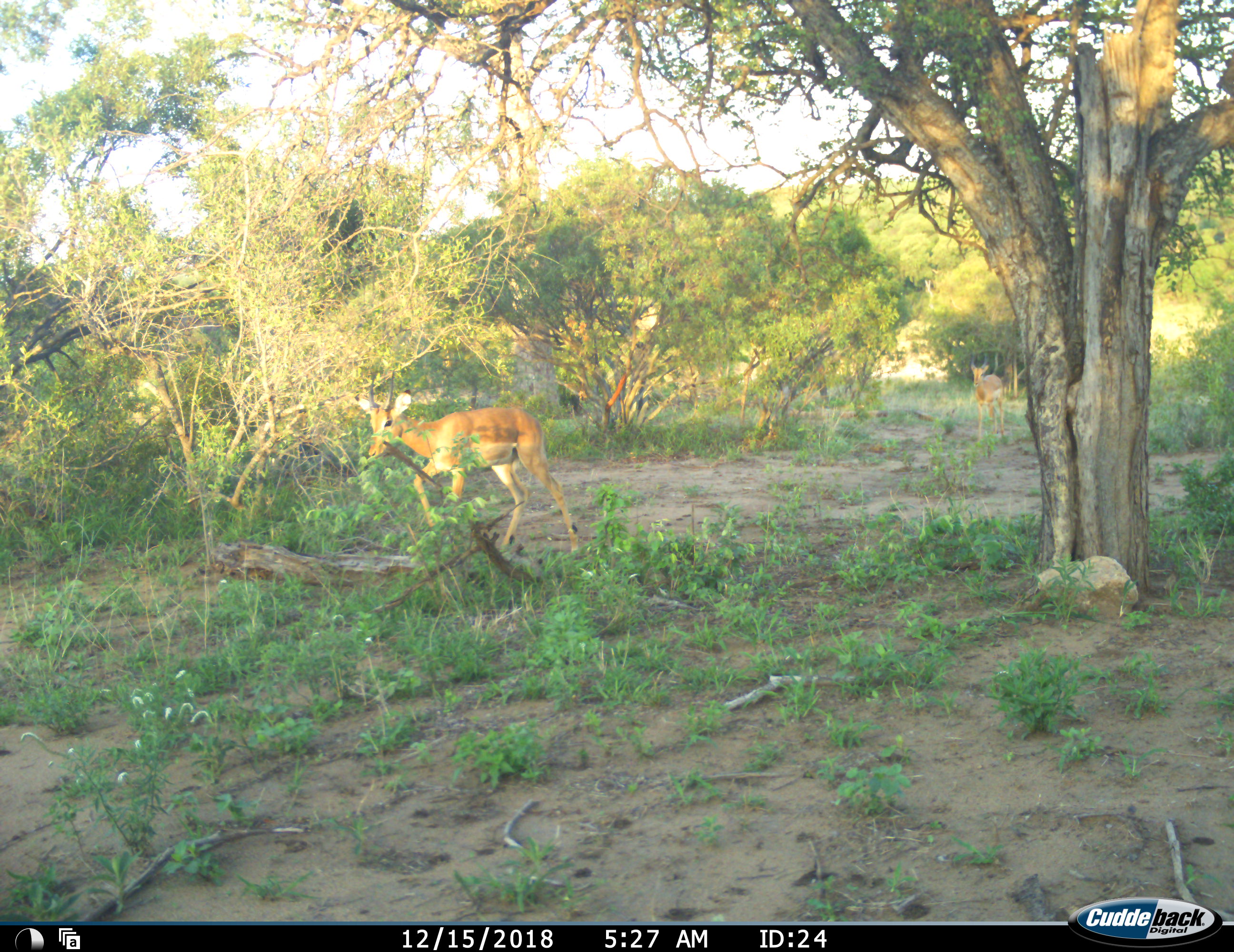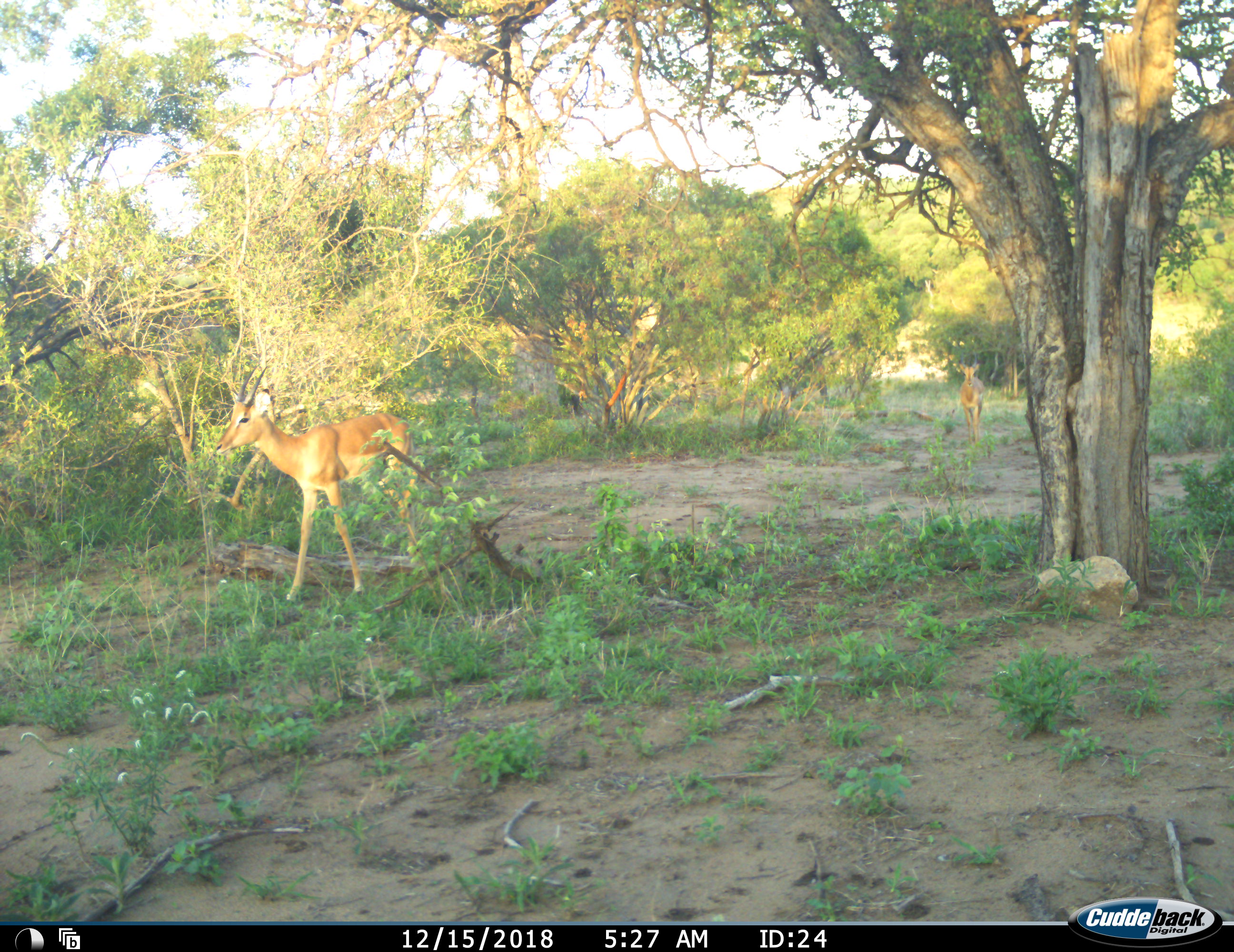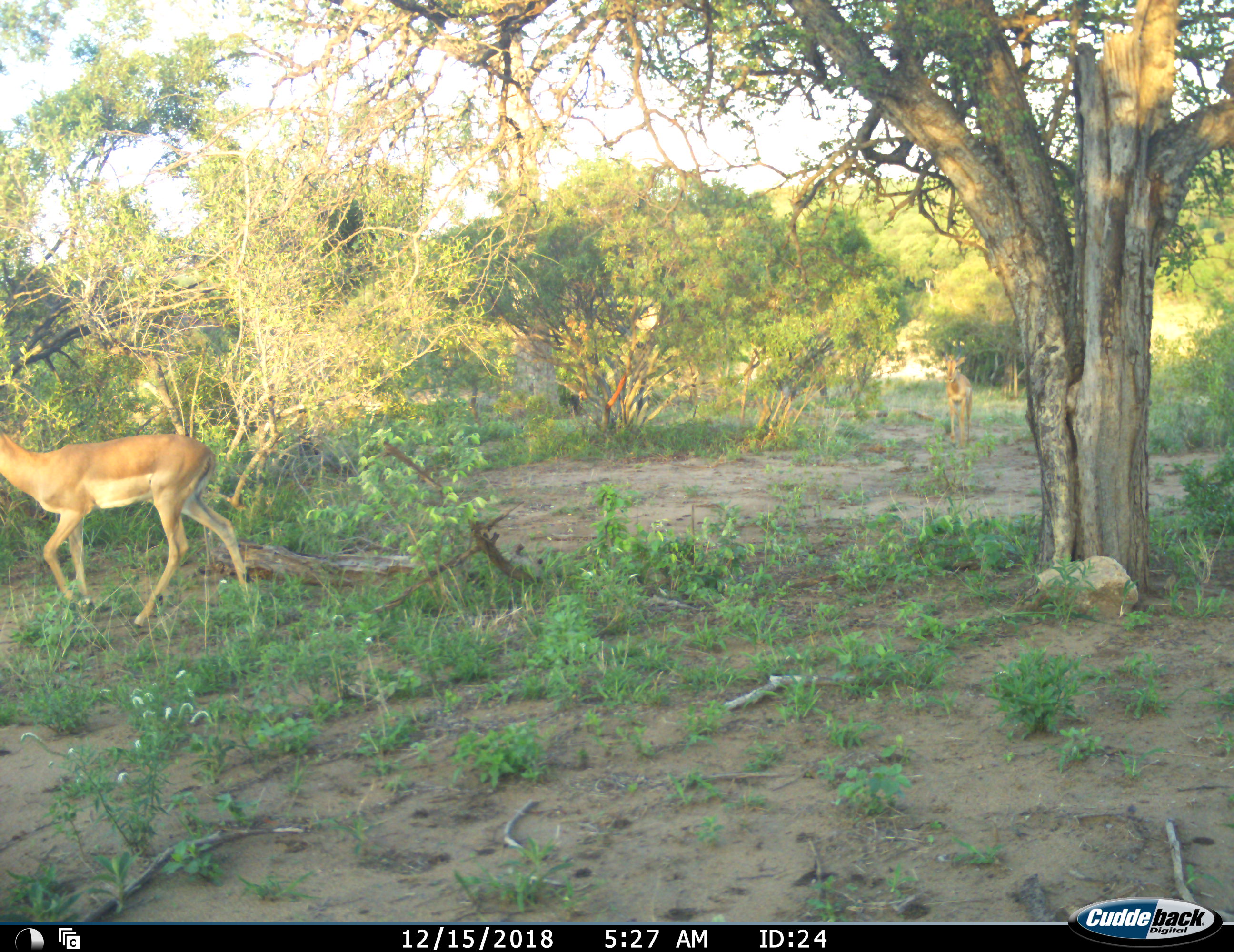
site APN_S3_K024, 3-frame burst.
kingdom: Animalia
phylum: Chordata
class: Mammalia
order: Artiodactyla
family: Bovidae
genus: Aepyceros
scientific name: Aepyceros melampus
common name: impala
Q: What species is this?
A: Impala (Aepyceros melampus).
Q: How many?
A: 2.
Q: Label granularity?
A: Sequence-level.